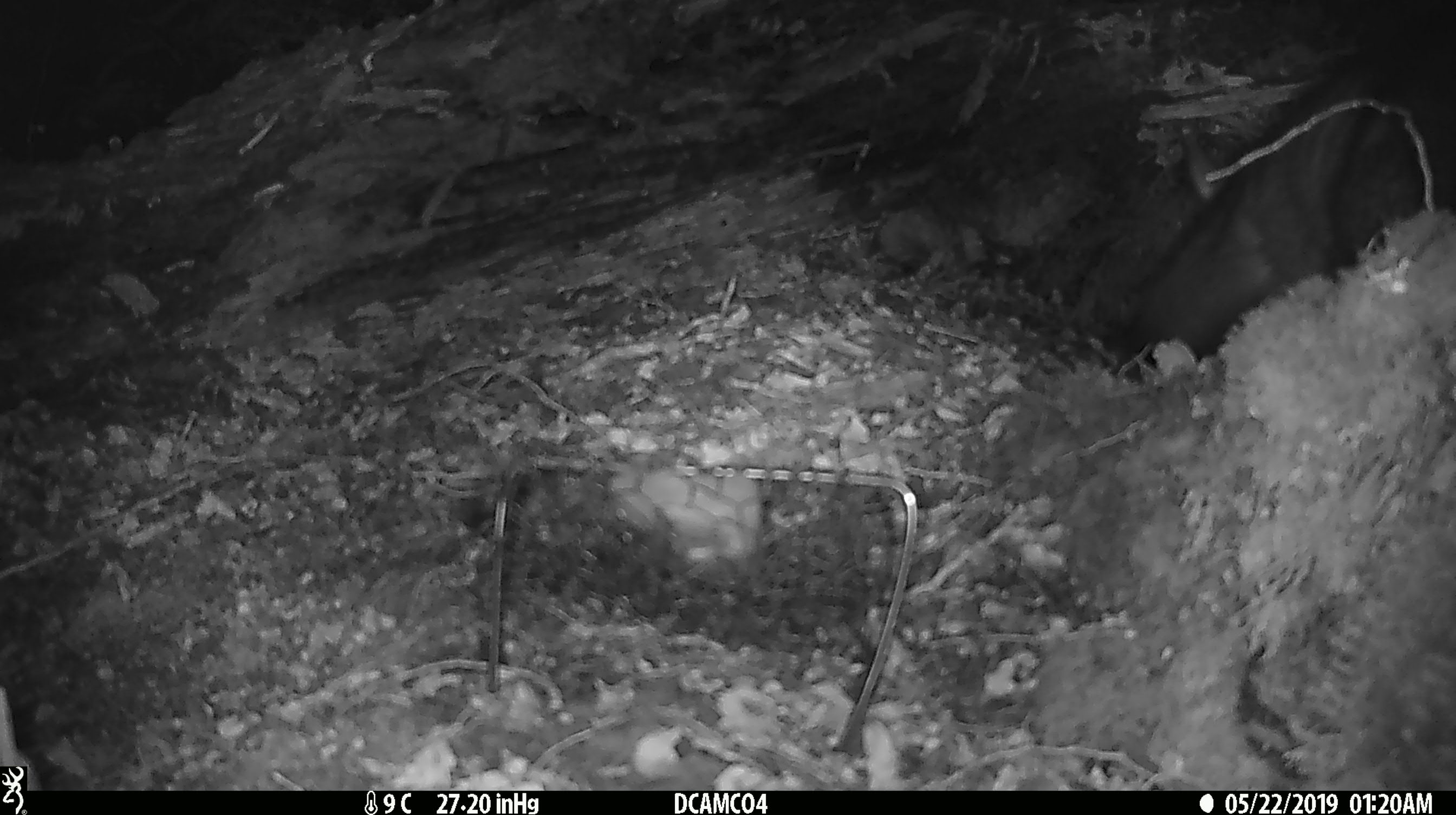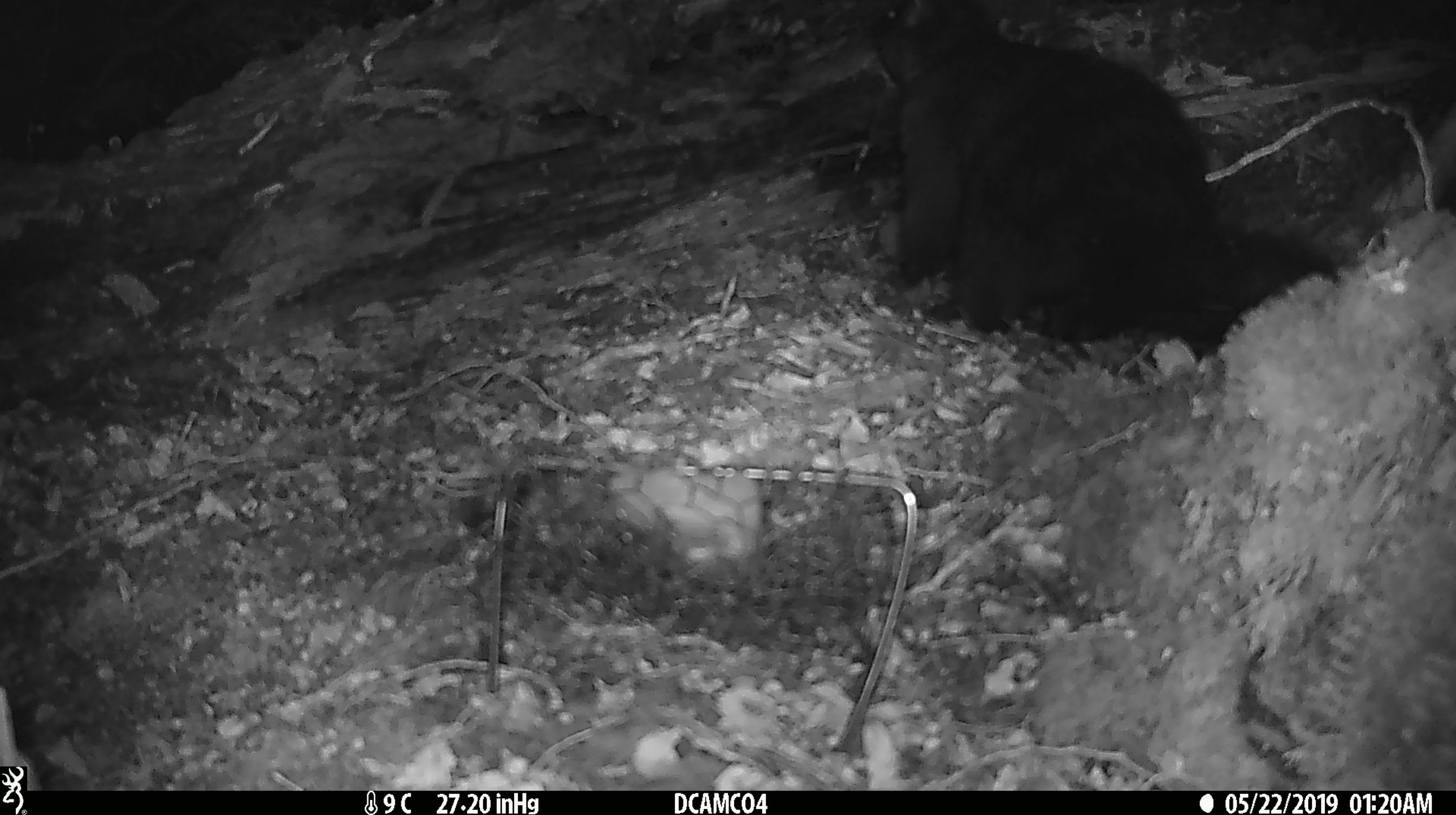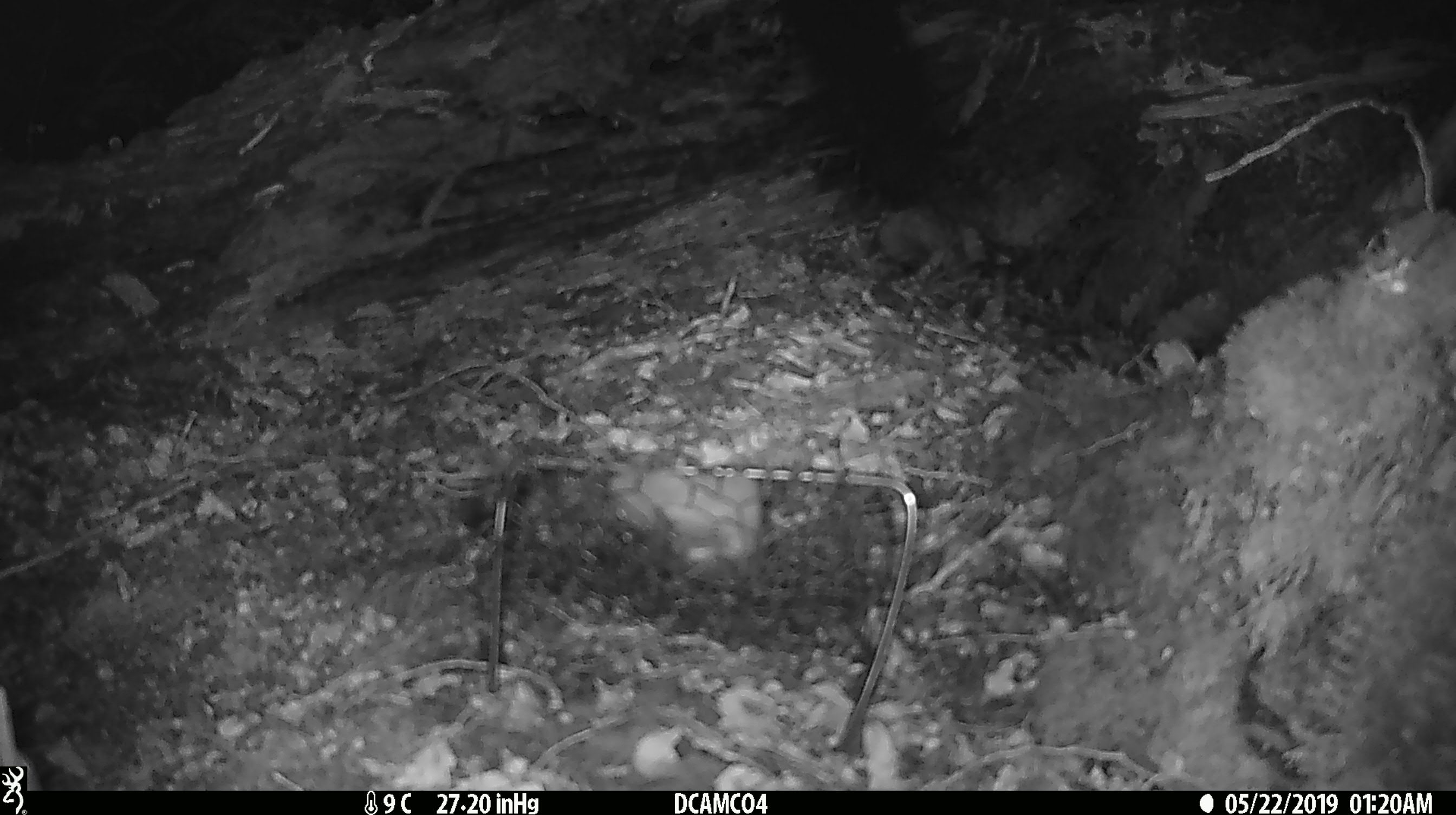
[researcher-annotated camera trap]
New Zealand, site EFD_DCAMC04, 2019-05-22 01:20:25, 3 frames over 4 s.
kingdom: Animalia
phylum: Chordata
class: Mammalia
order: Diprotodontia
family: Phalangeridae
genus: Trichosurus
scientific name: Trichosurus vulpecula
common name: common brushtail possum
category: possum